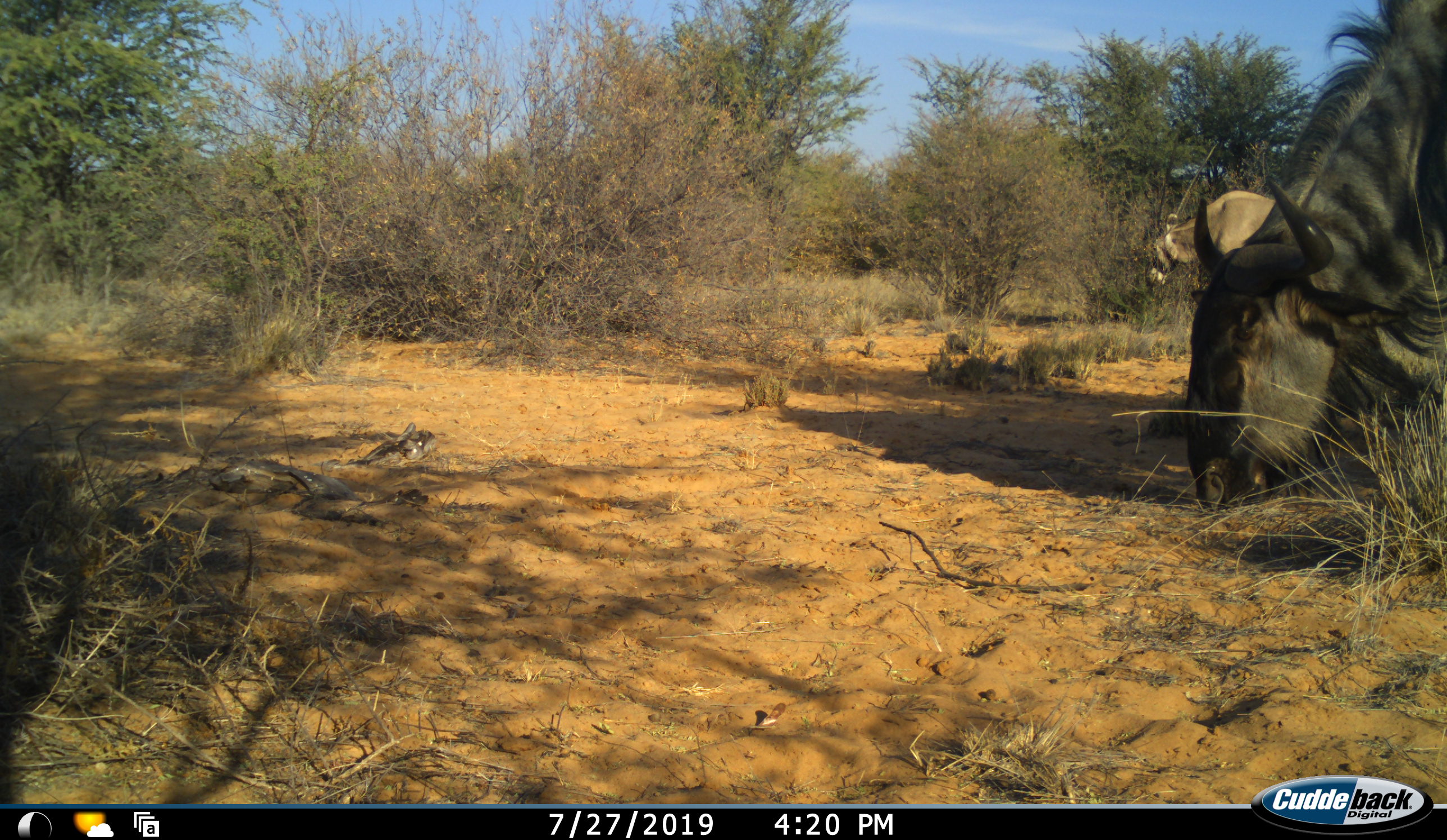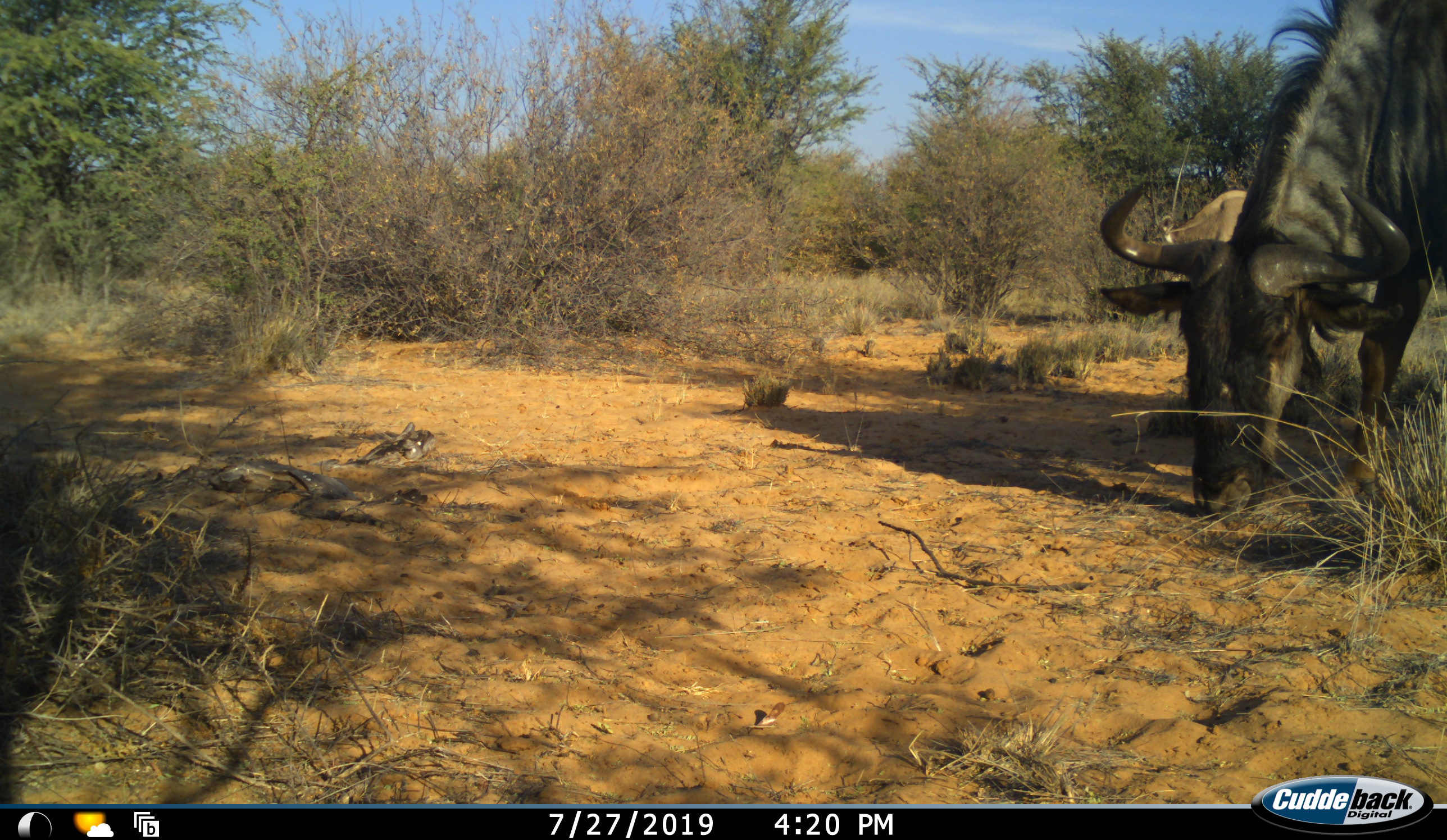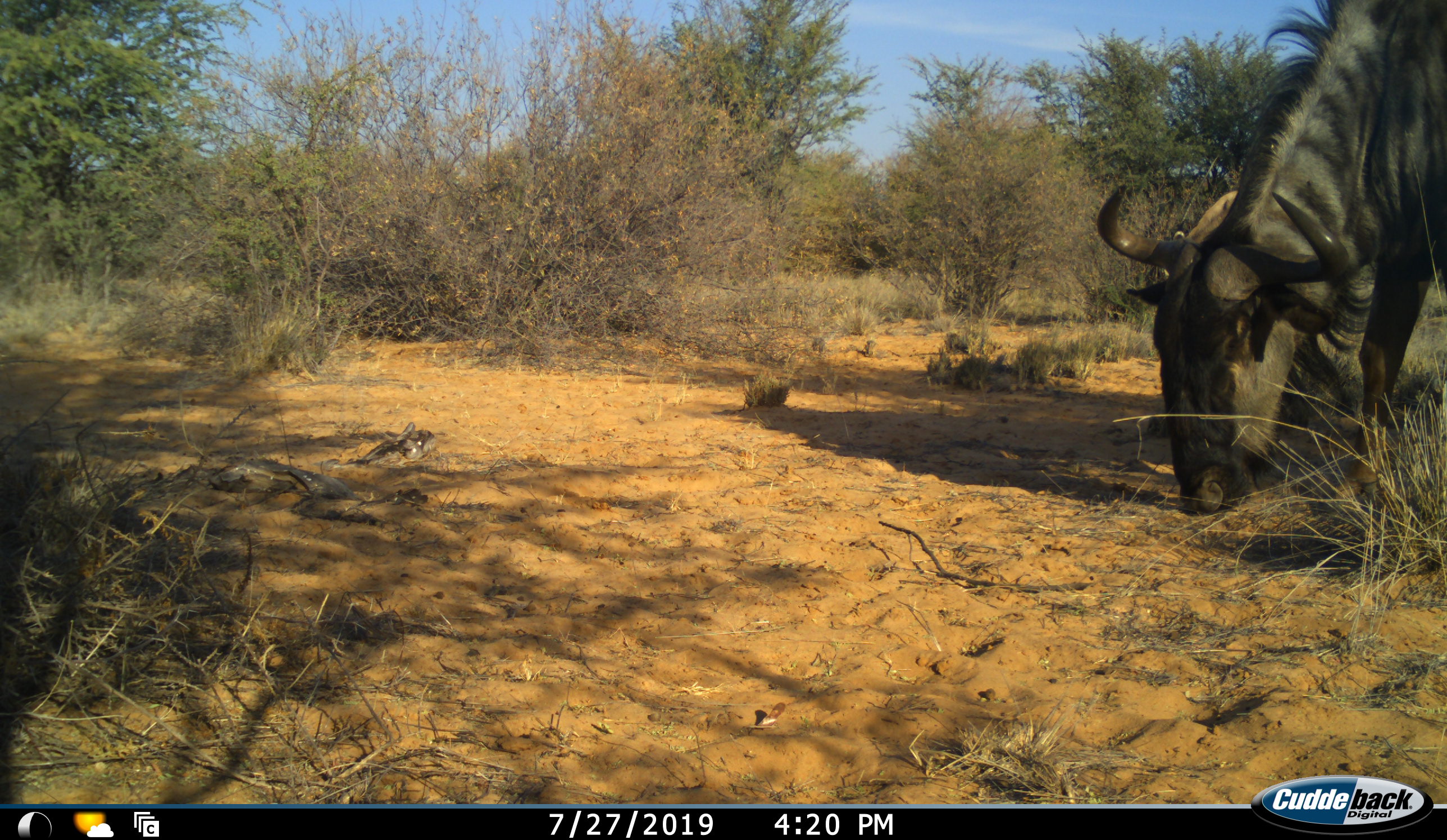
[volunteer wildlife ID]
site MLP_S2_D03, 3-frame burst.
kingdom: Animalia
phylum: Chordata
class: Mammalia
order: Artiodactyla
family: Bovidae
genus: Connochaetes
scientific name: Connochaetes taurinus taurinus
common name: blue wildebeest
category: wildebeestblue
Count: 1.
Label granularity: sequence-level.